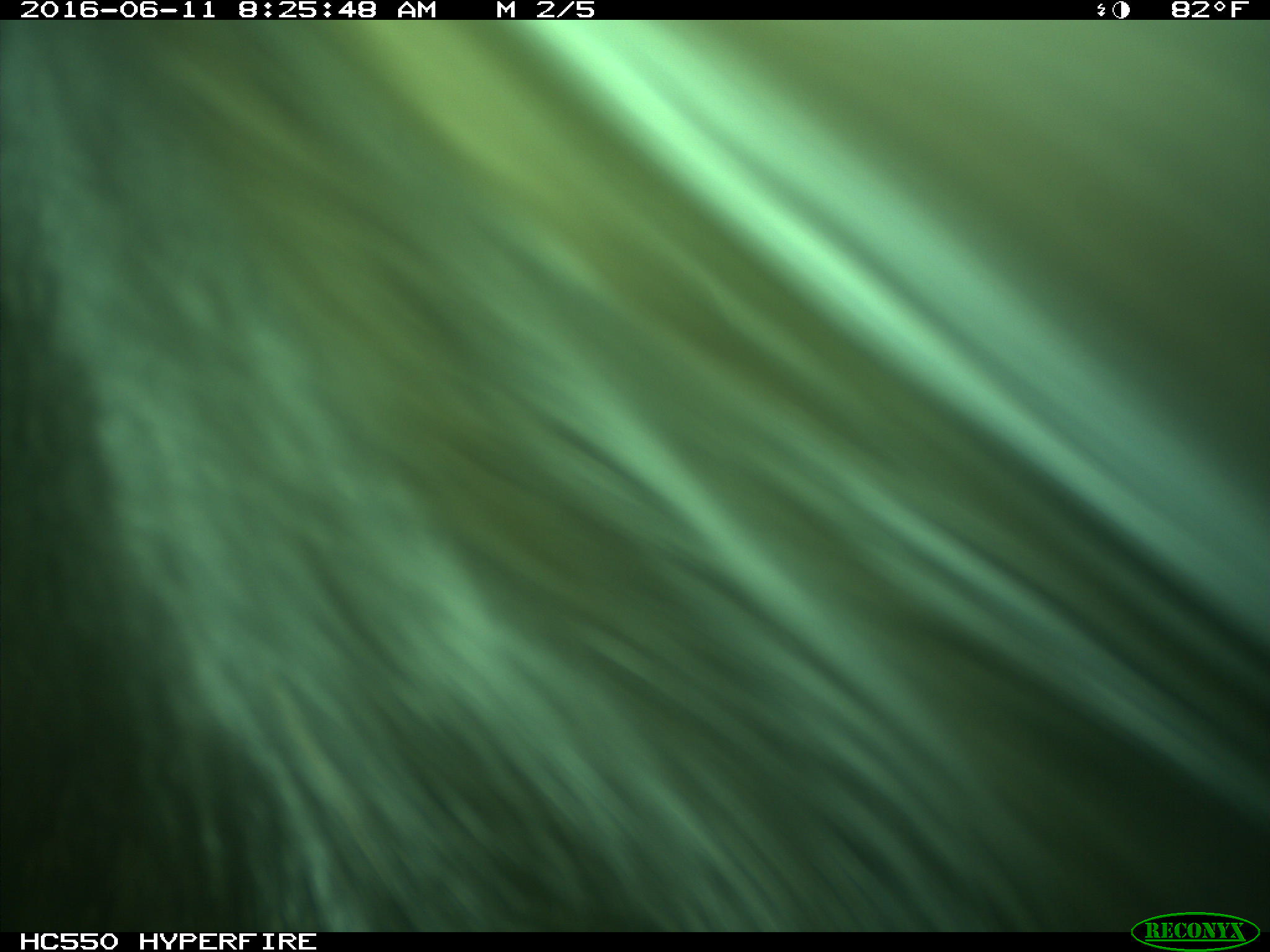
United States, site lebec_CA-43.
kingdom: Animalia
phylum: Chordata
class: Mammalia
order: Artiodactyla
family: Bovidae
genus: Bos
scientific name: Bos taurus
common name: domestic cow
Bos taurus (domestic cow).